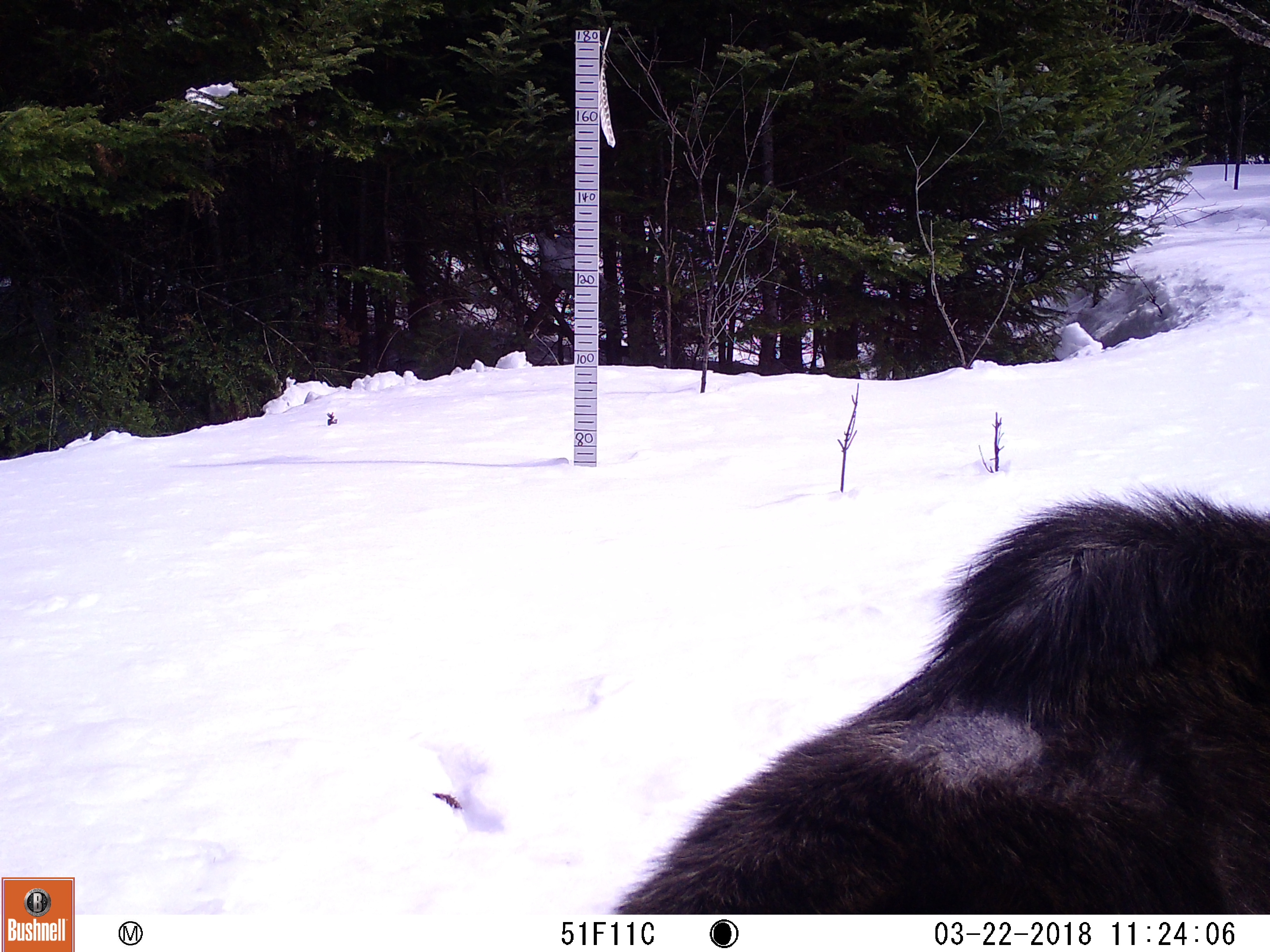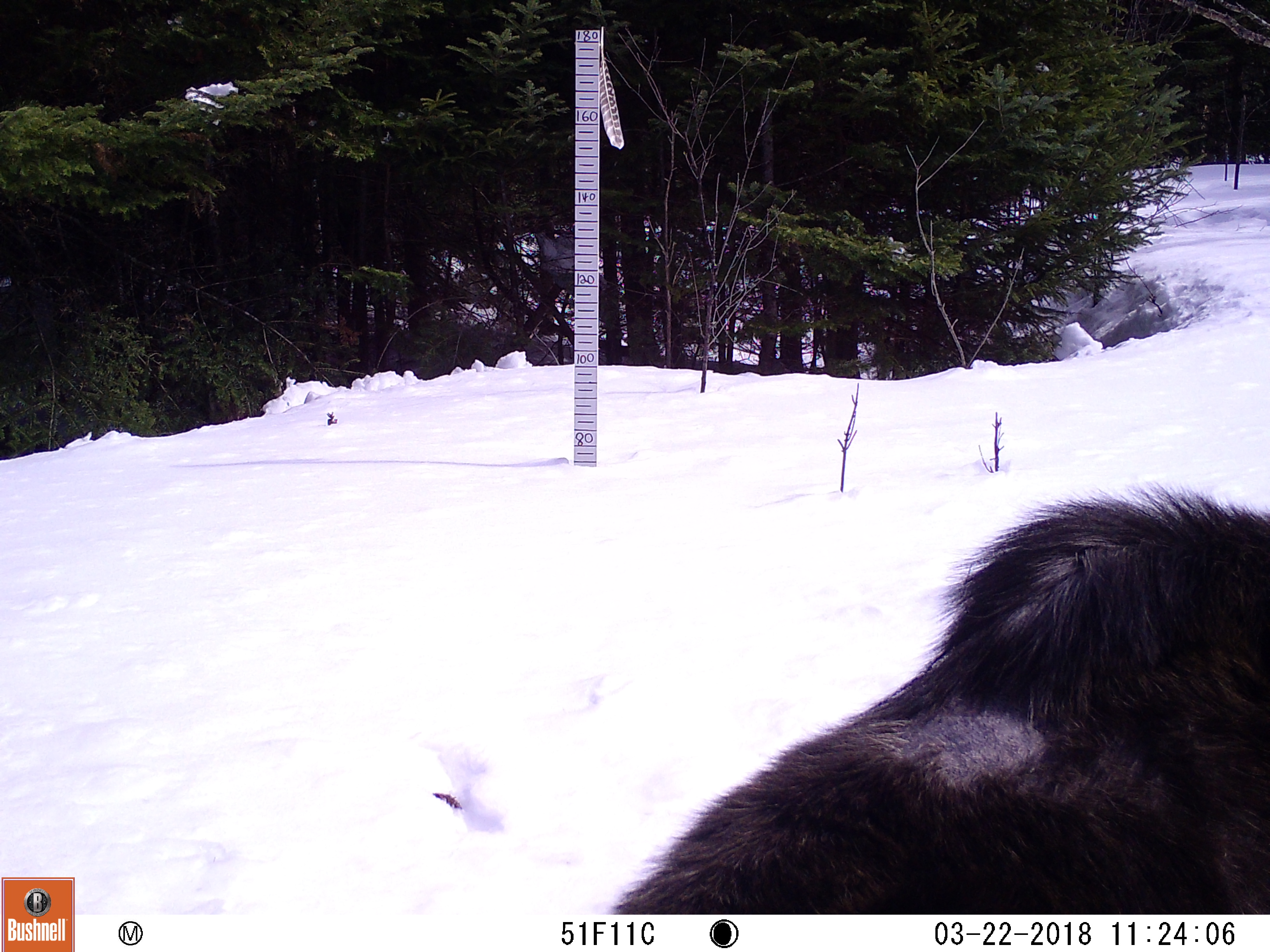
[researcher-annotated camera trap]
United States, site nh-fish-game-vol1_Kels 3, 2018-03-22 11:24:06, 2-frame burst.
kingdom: Animalia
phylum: Chordata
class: Mammalia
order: Artiodactyla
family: Cervidae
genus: Alces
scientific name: Alces alces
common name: moose